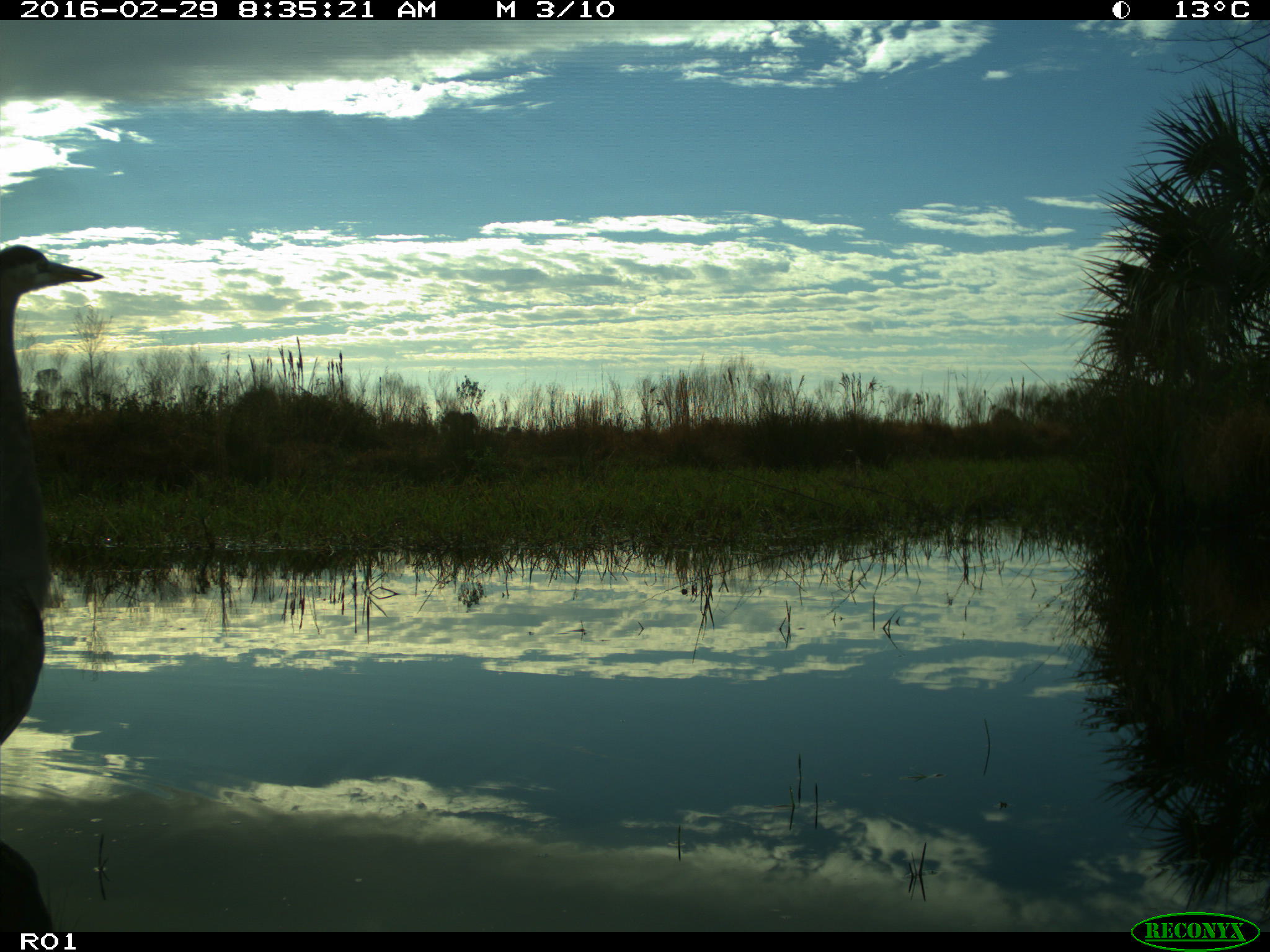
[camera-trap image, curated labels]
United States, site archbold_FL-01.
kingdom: Animalia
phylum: Chordata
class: Aves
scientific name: Aves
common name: birds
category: unidentified bird